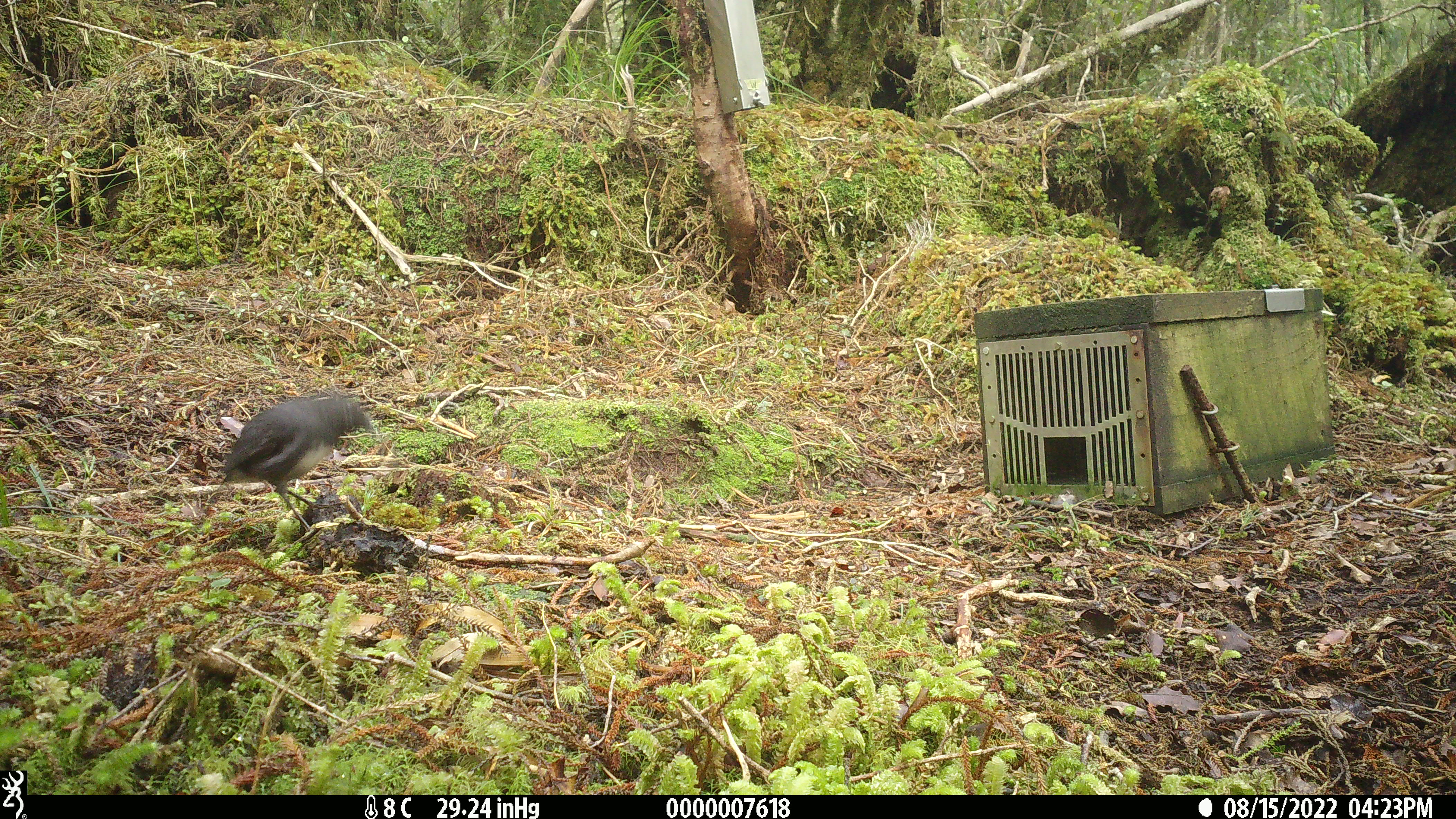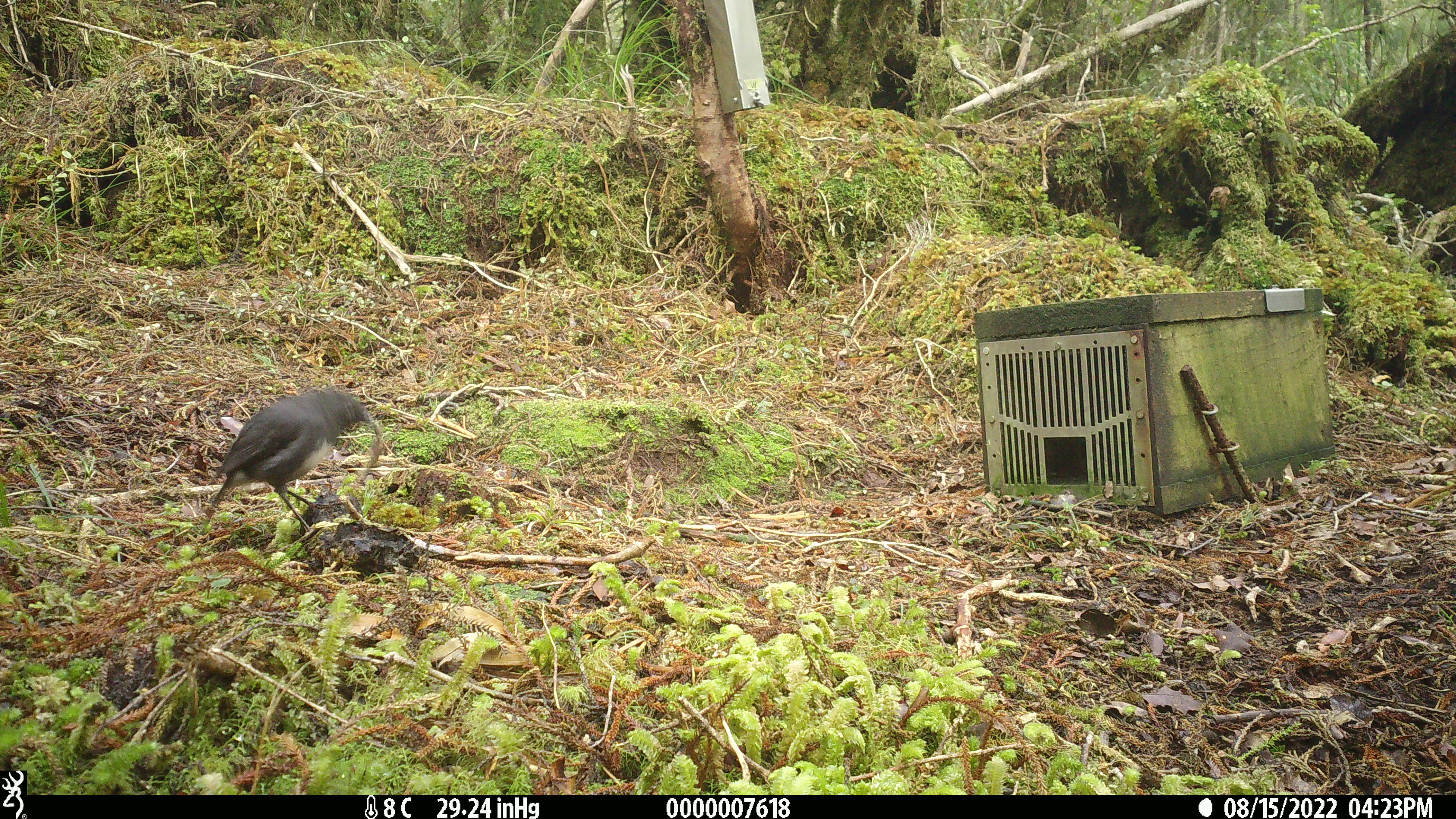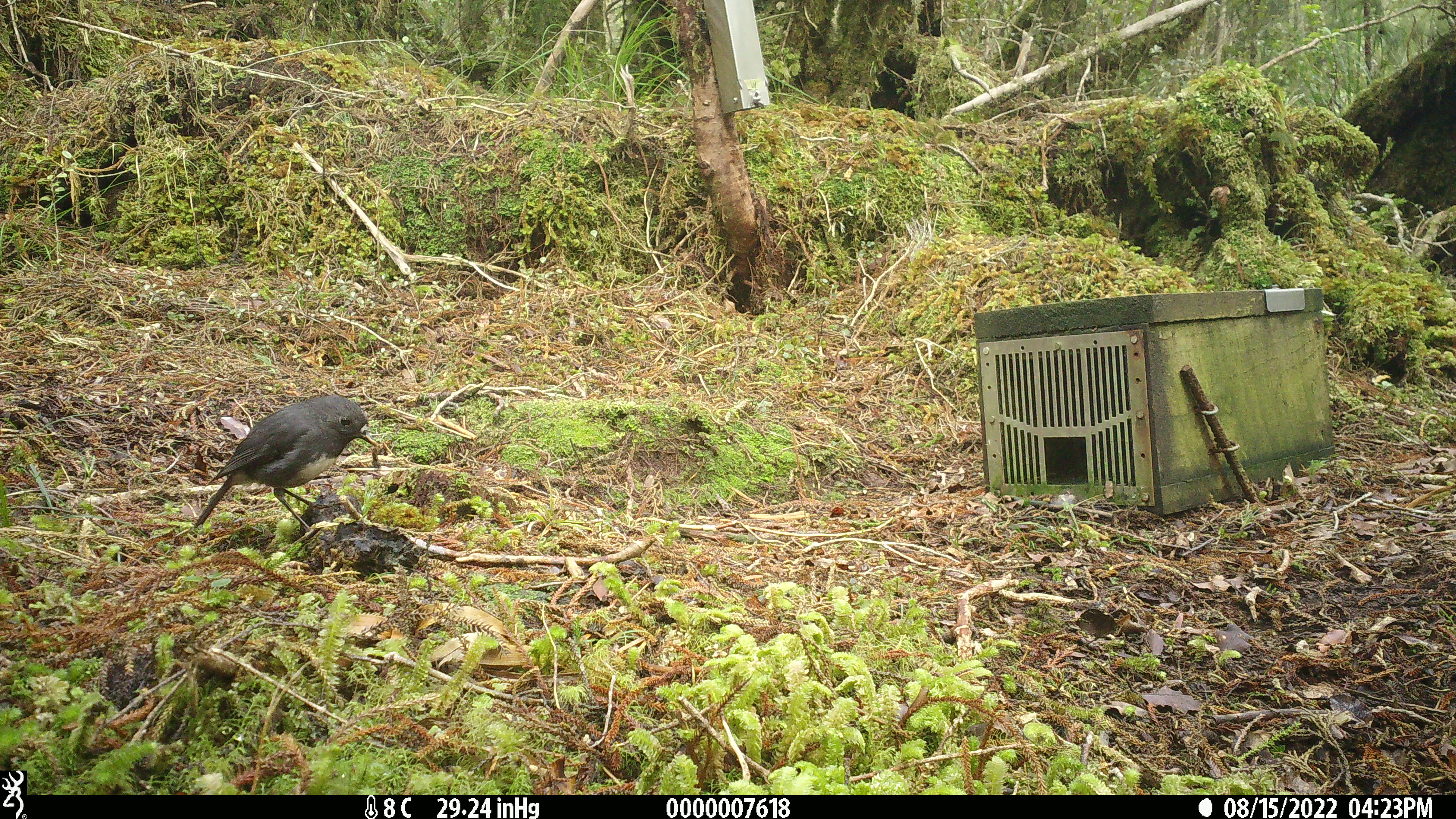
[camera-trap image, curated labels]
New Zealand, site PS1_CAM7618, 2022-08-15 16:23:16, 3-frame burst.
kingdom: Animalia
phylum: Chordata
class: Aves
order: Passeriformes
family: Petroicidae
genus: Petroica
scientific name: Petroica australis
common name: new zealand robin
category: robin